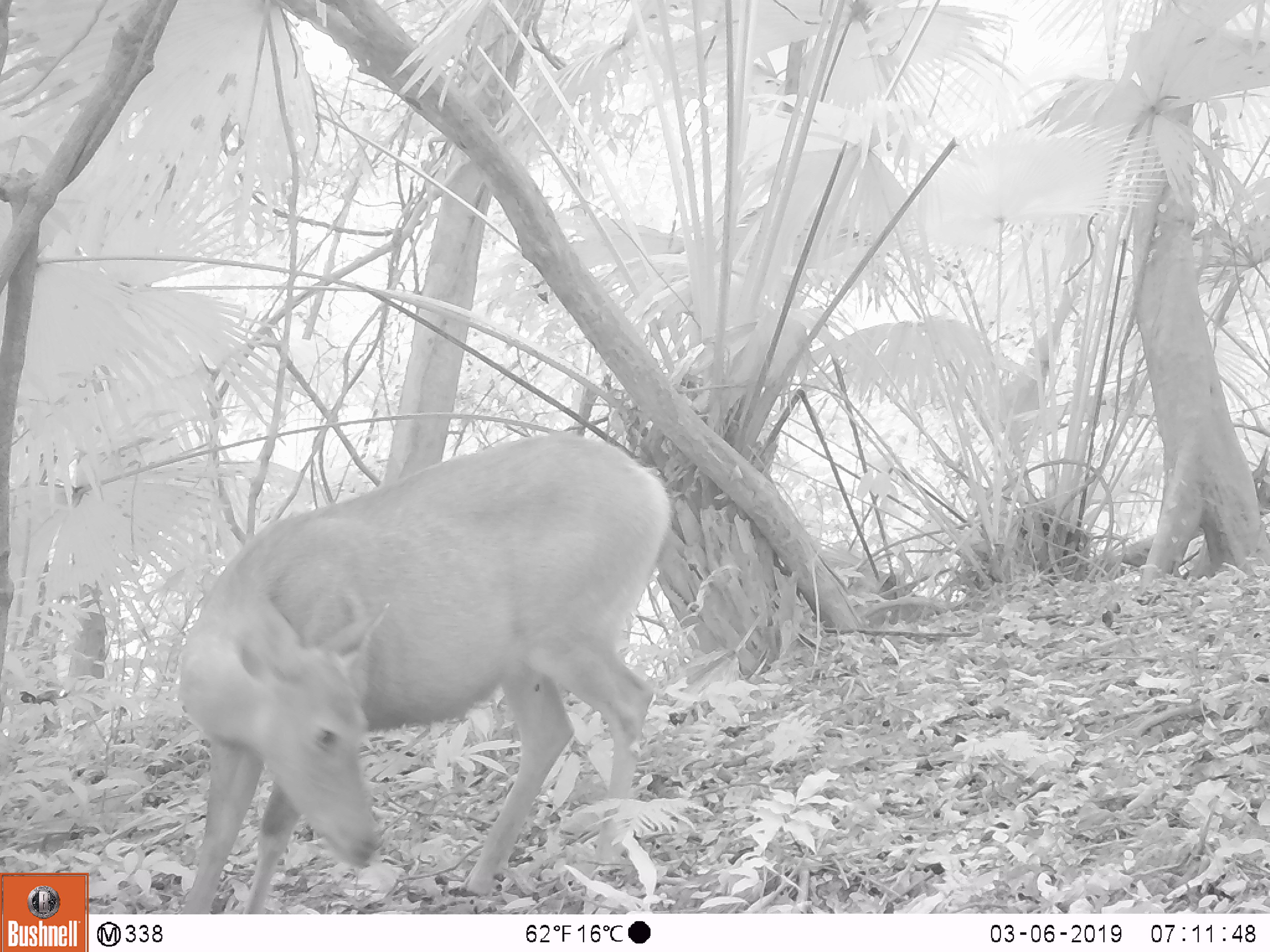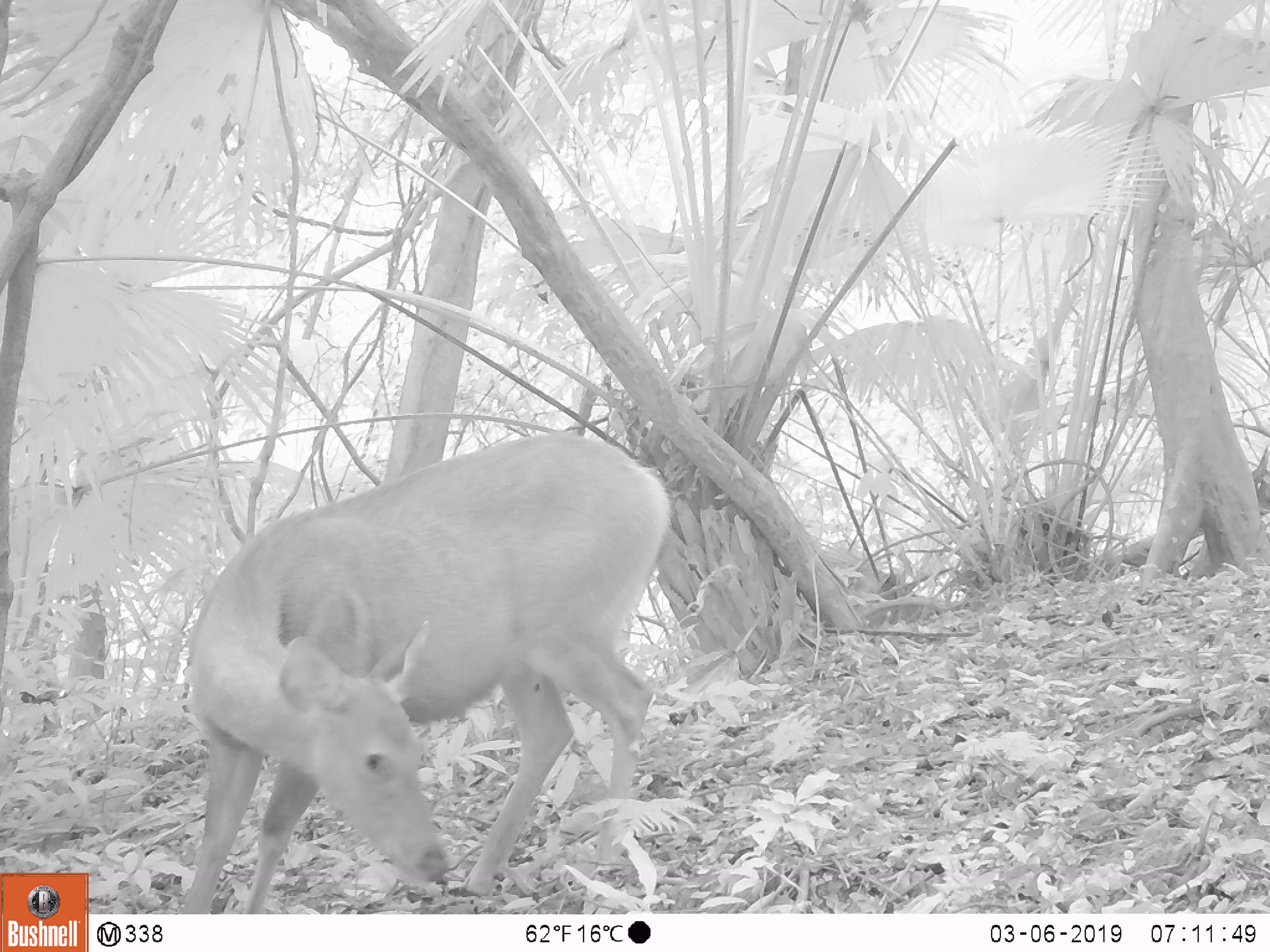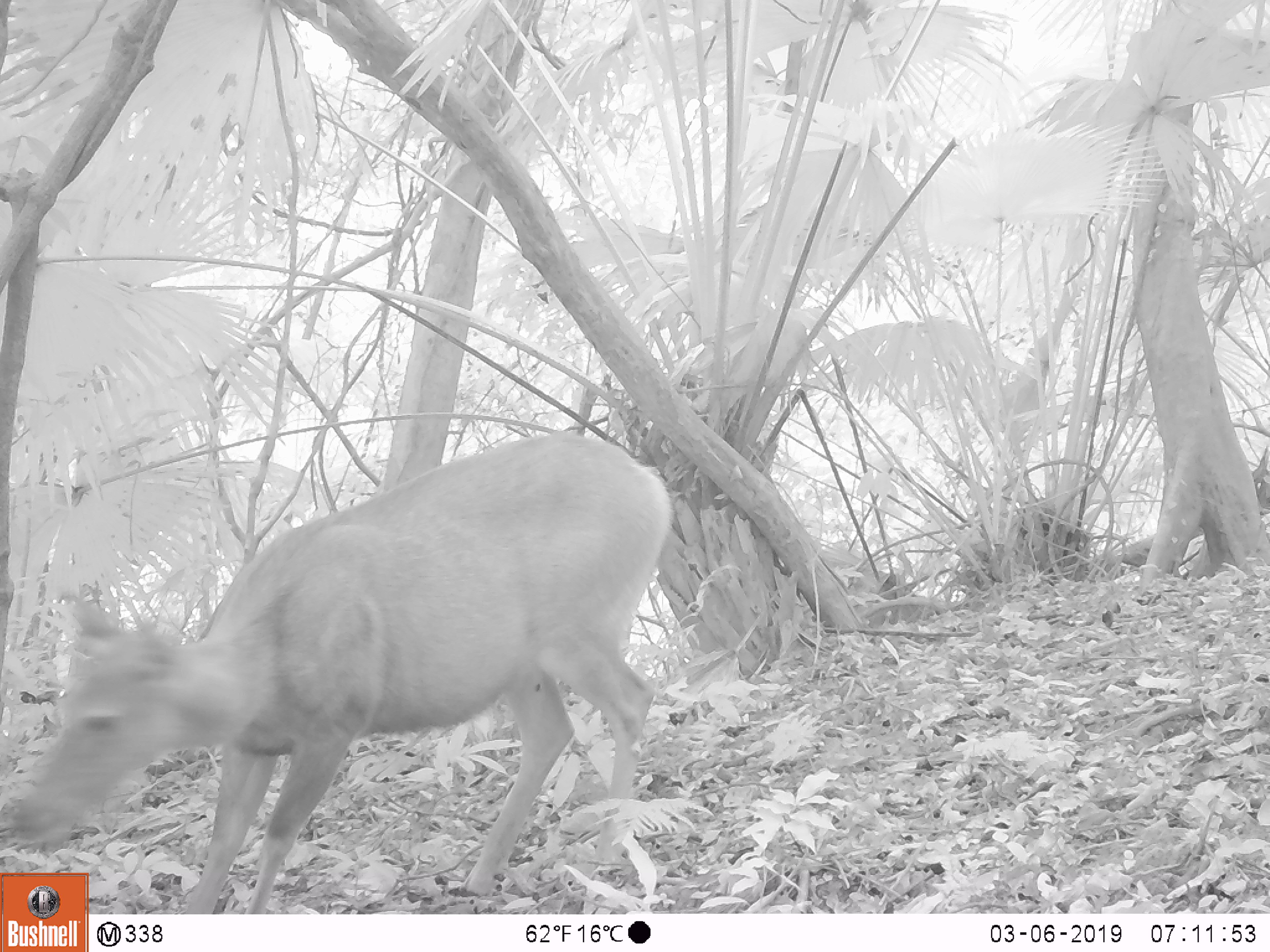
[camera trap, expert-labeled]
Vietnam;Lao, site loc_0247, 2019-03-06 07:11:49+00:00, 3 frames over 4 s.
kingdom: Animalia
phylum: Chordata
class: Mammalia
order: Artiodactyla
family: Cervidae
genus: Rusa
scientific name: Rusa unicolor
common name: sambar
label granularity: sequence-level